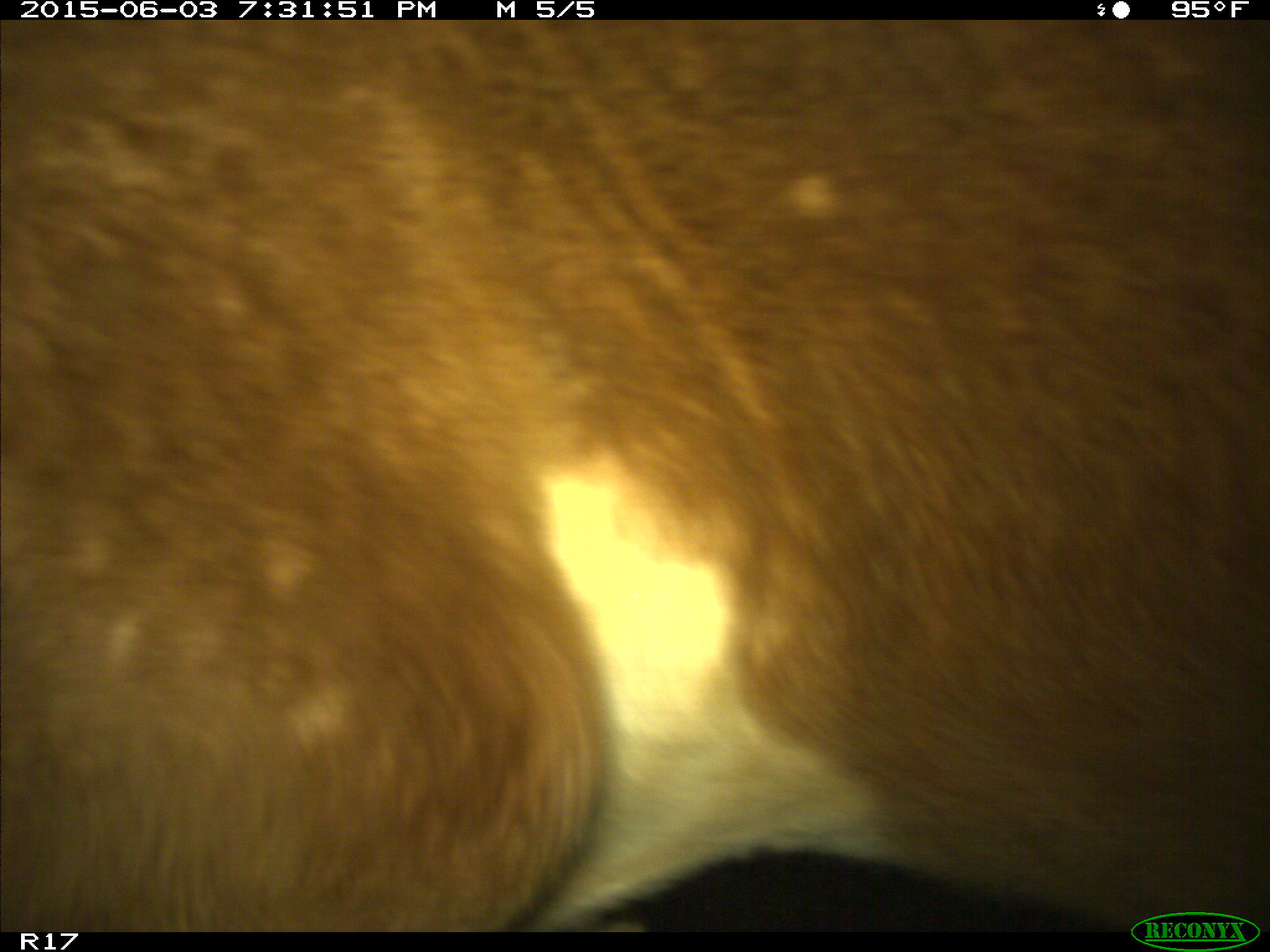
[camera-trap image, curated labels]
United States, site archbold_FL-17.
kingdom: Animalia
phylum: Chordata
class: Mammalia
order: Artiodactyla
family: Bovidae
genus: Bos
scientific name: Bos taurus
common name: domestic cow